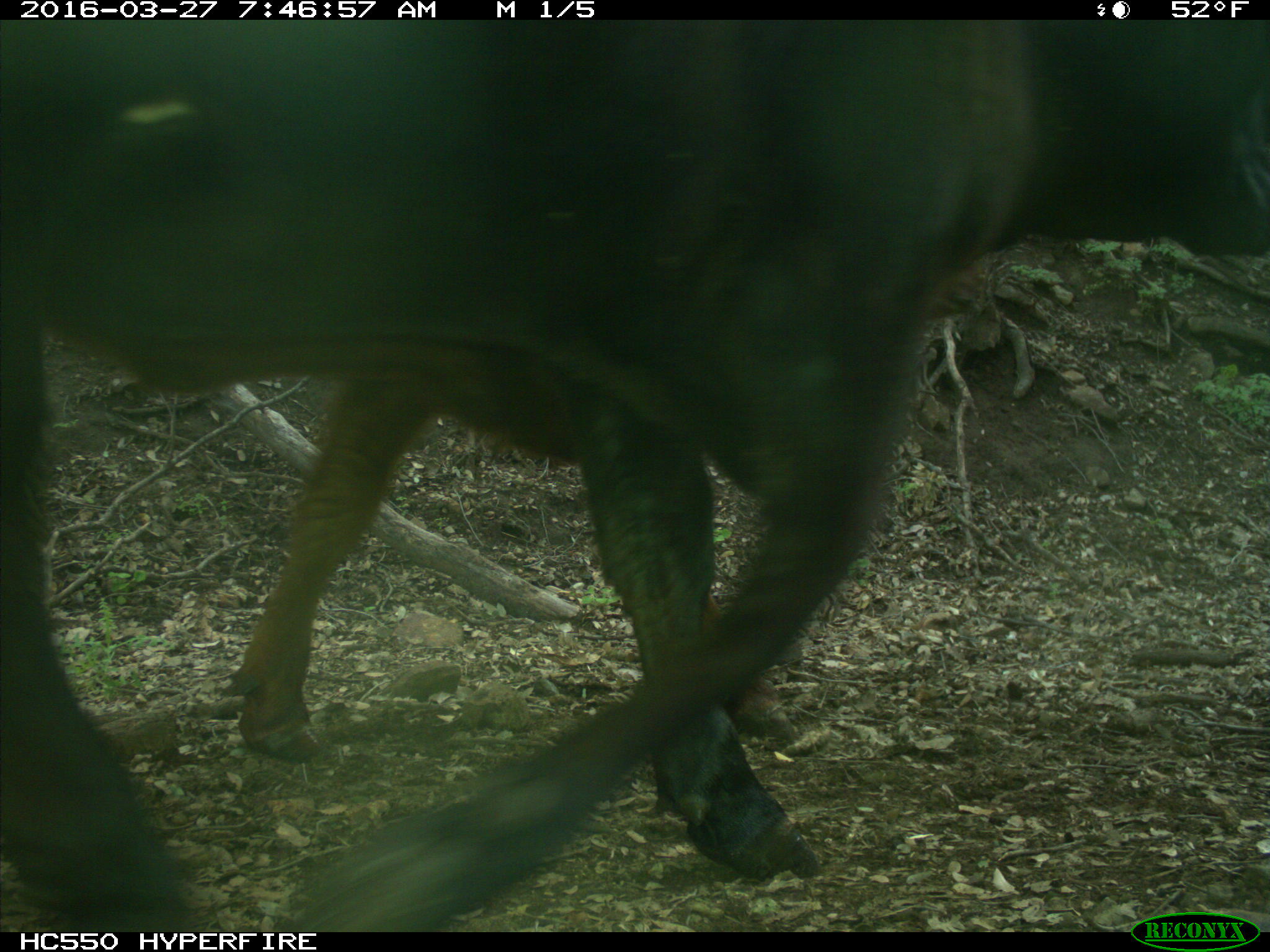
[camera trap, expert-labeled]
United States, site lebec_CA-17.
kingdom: Animalia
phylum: Chordata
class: Mammalia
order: Artiodactyla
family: Bovidae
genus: Bos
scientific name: Bos taurus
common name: domestic cow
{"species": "Bos taurus (domestic cow)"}